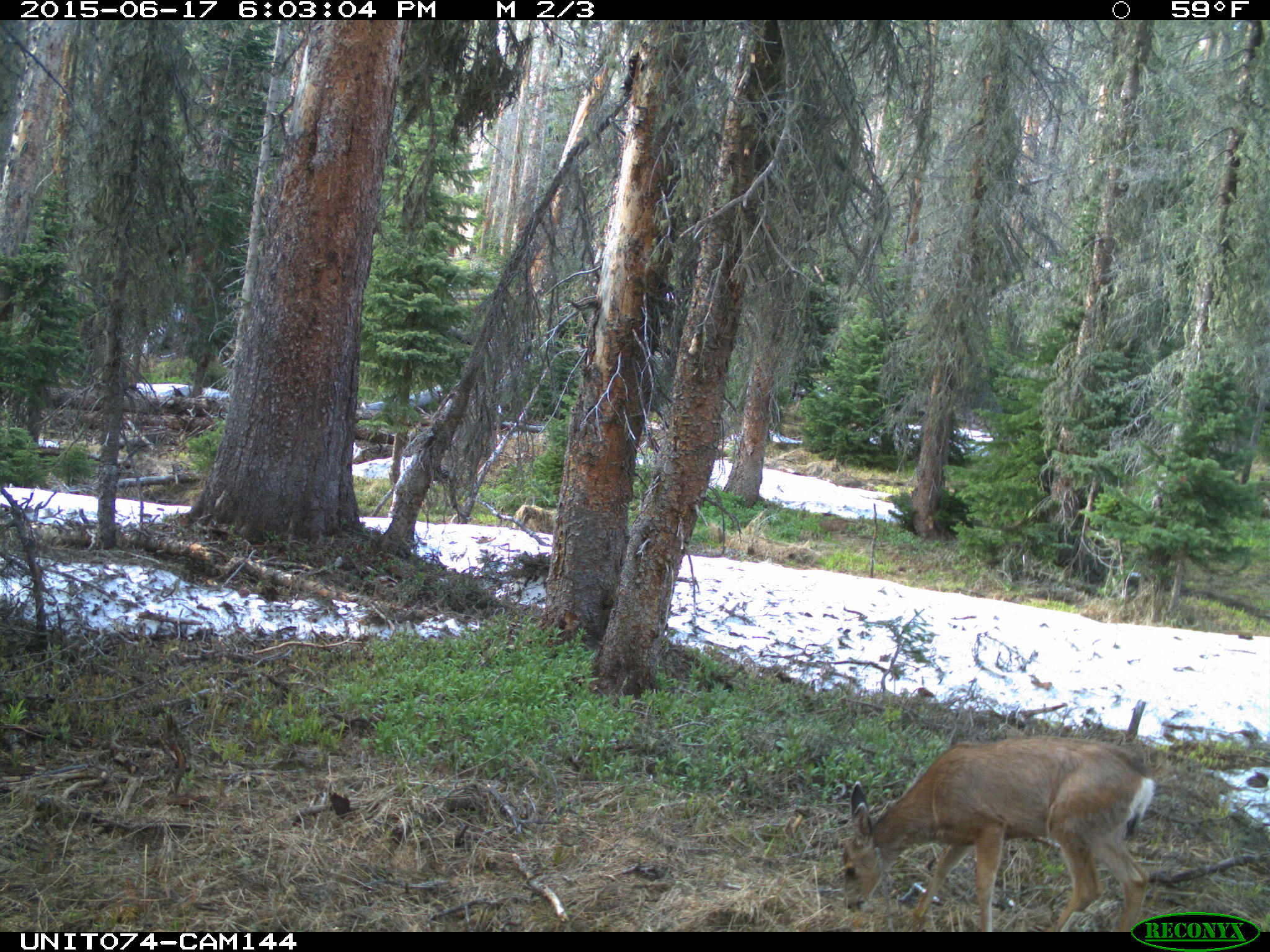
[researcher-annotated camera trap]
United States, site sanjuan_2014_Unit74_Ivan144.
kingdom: Animalia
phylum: Chordata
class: Mammalia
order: Artiodactyla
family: Cervidae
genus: Odocoileus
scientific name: Odocoileus hemionus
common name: mule deer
Odocoileus hemionus (mule deer).